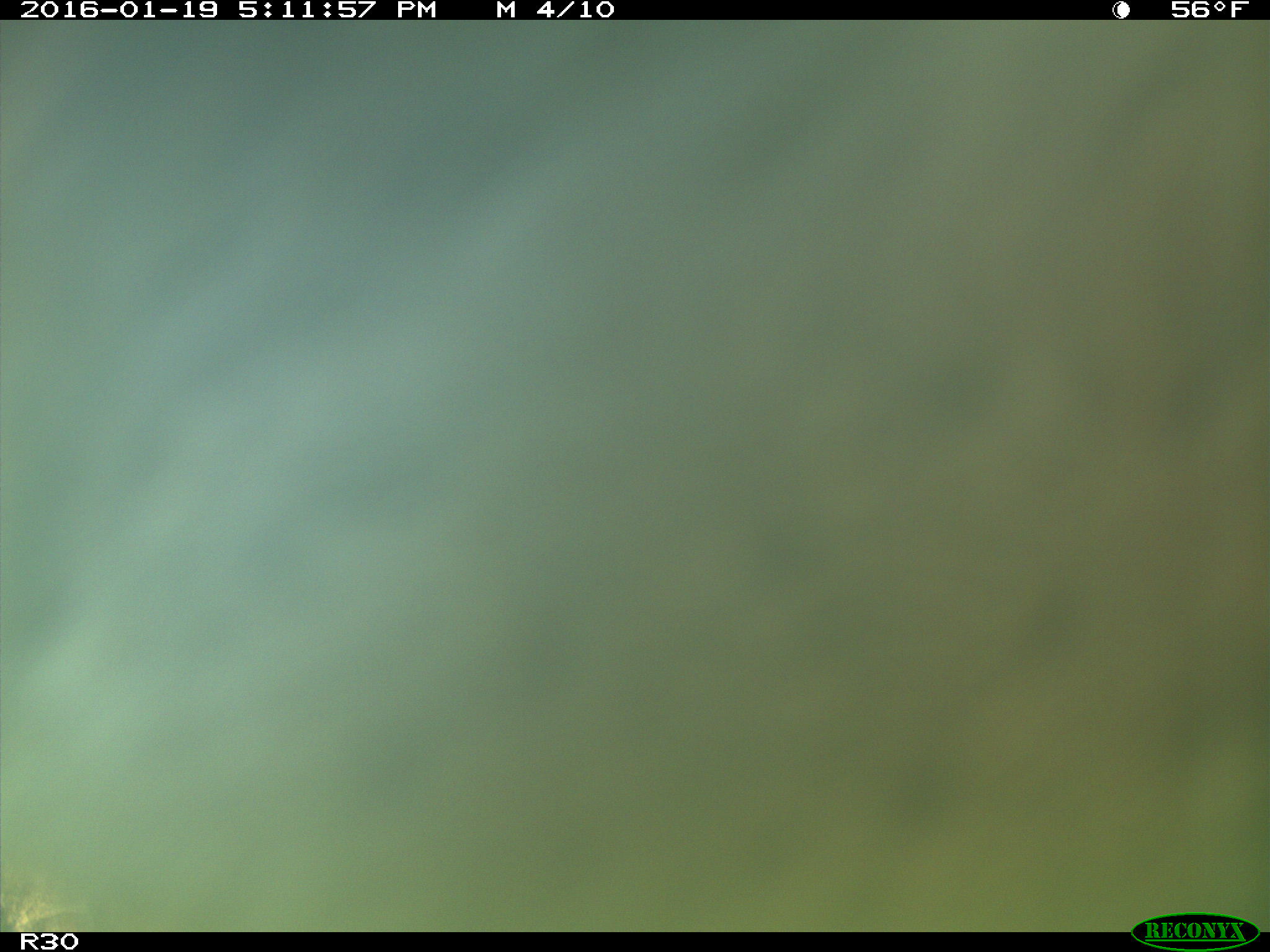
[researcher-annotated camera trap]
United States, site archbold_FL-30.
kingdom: Animalia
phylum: Chordata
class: Mammalia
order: Artiodactyla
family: Bovidae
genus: Bos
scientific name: Bos taurus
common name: domestic cow